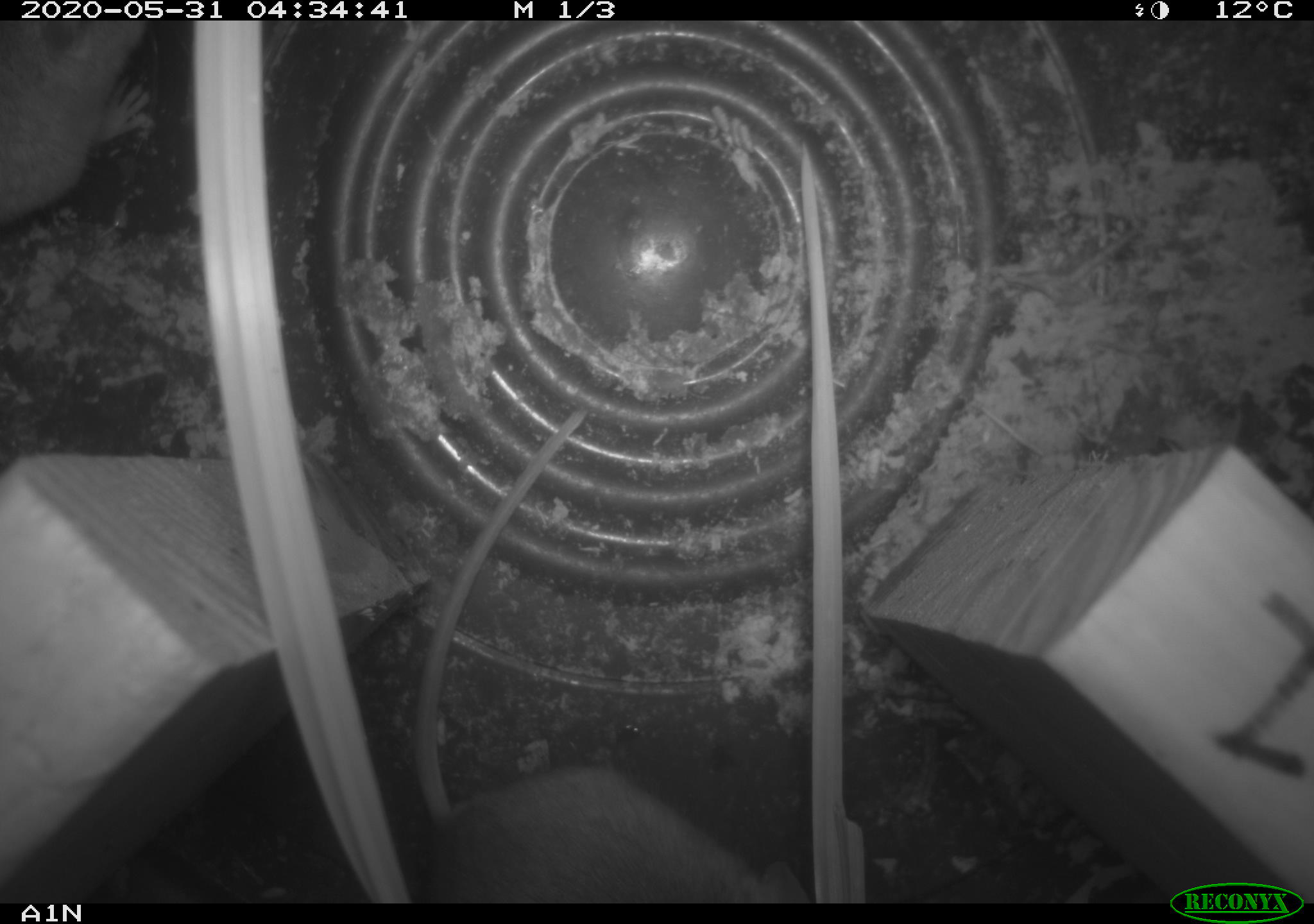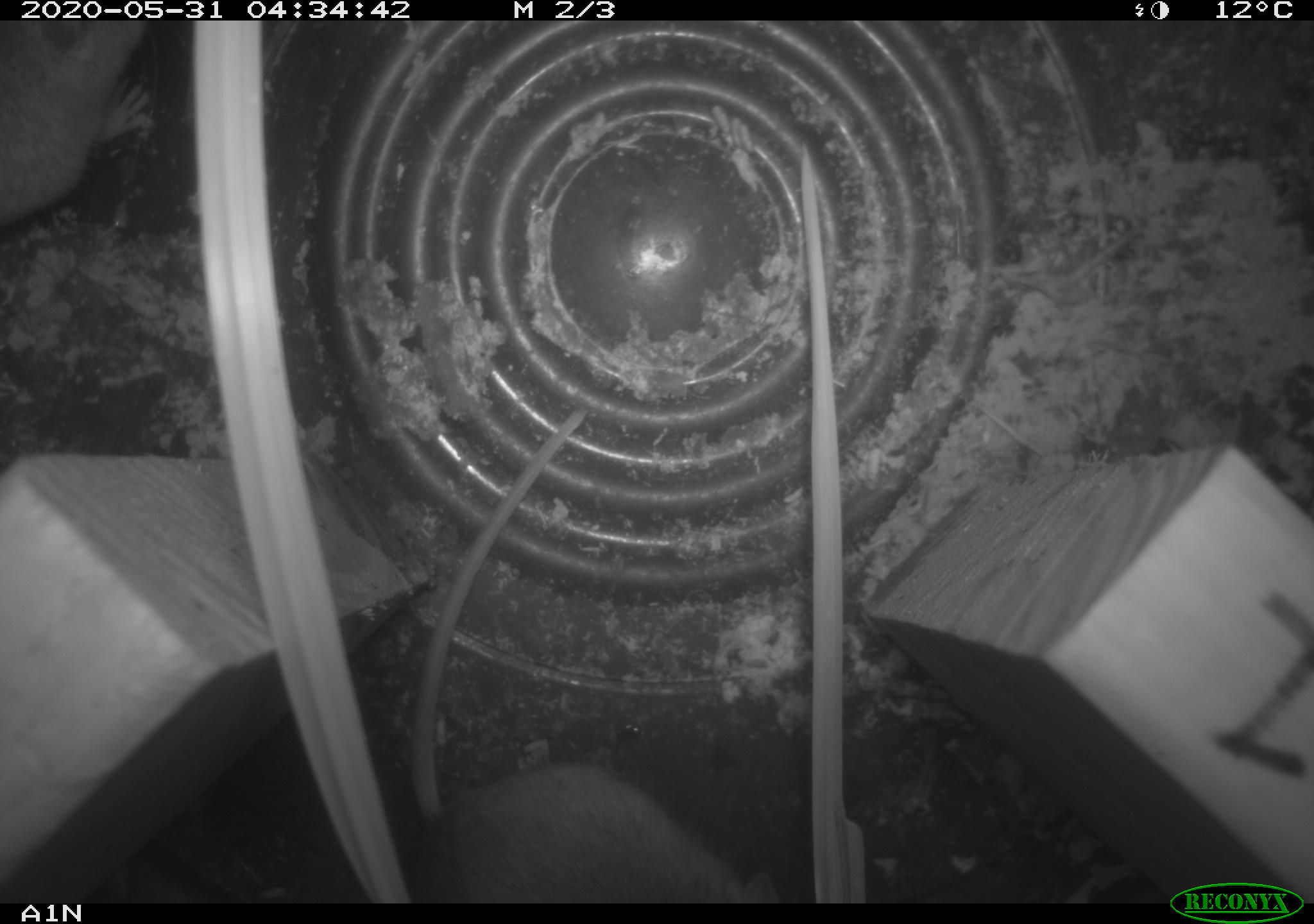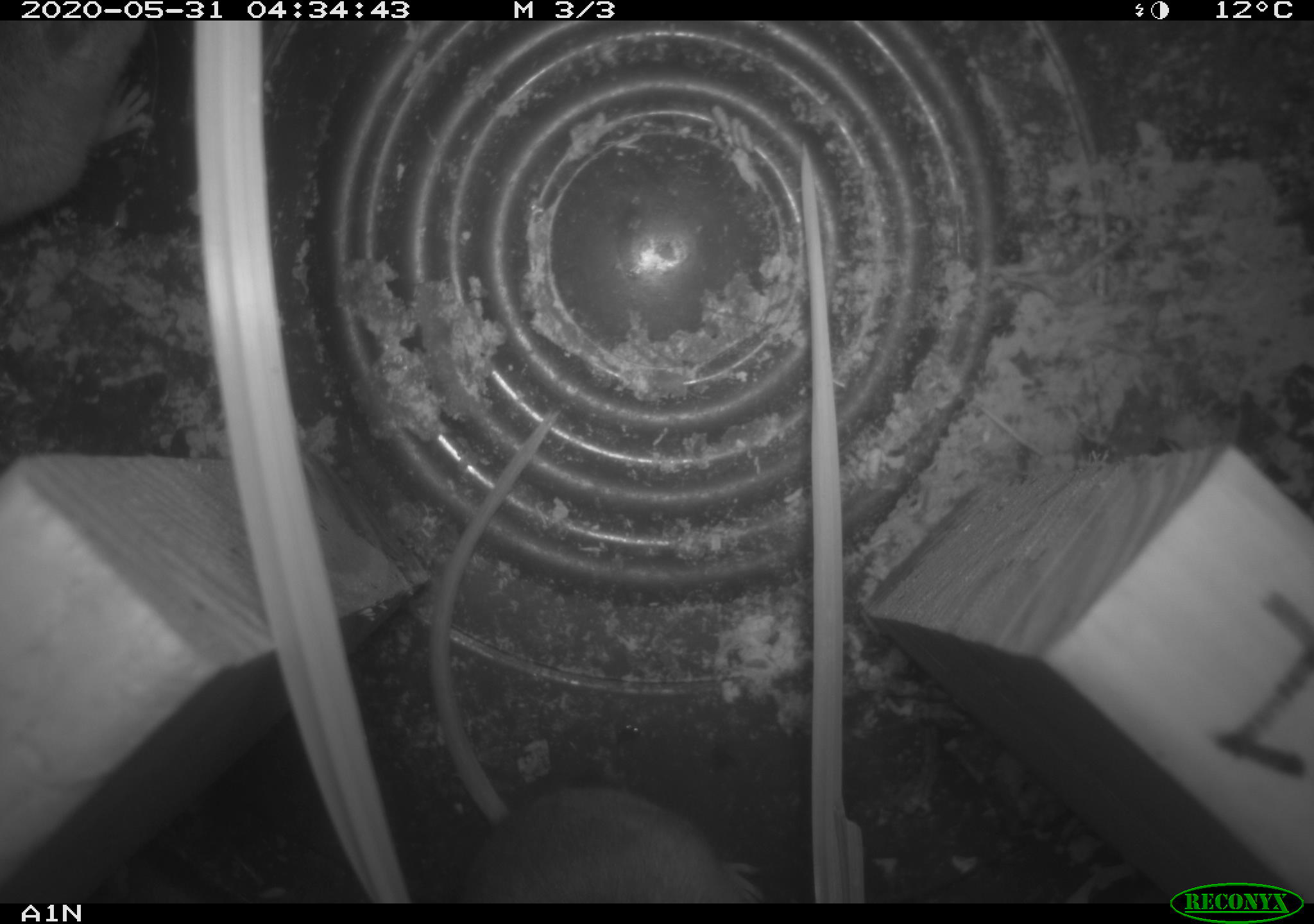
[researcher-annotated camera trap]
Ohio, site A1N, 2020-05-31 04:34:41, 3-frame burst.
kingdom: Animalia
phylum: Chordata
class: Mammalia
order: Rodentia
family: Cricetidae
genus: Peromyscus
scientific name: Peromyscus leucopus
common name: white-footed mouse